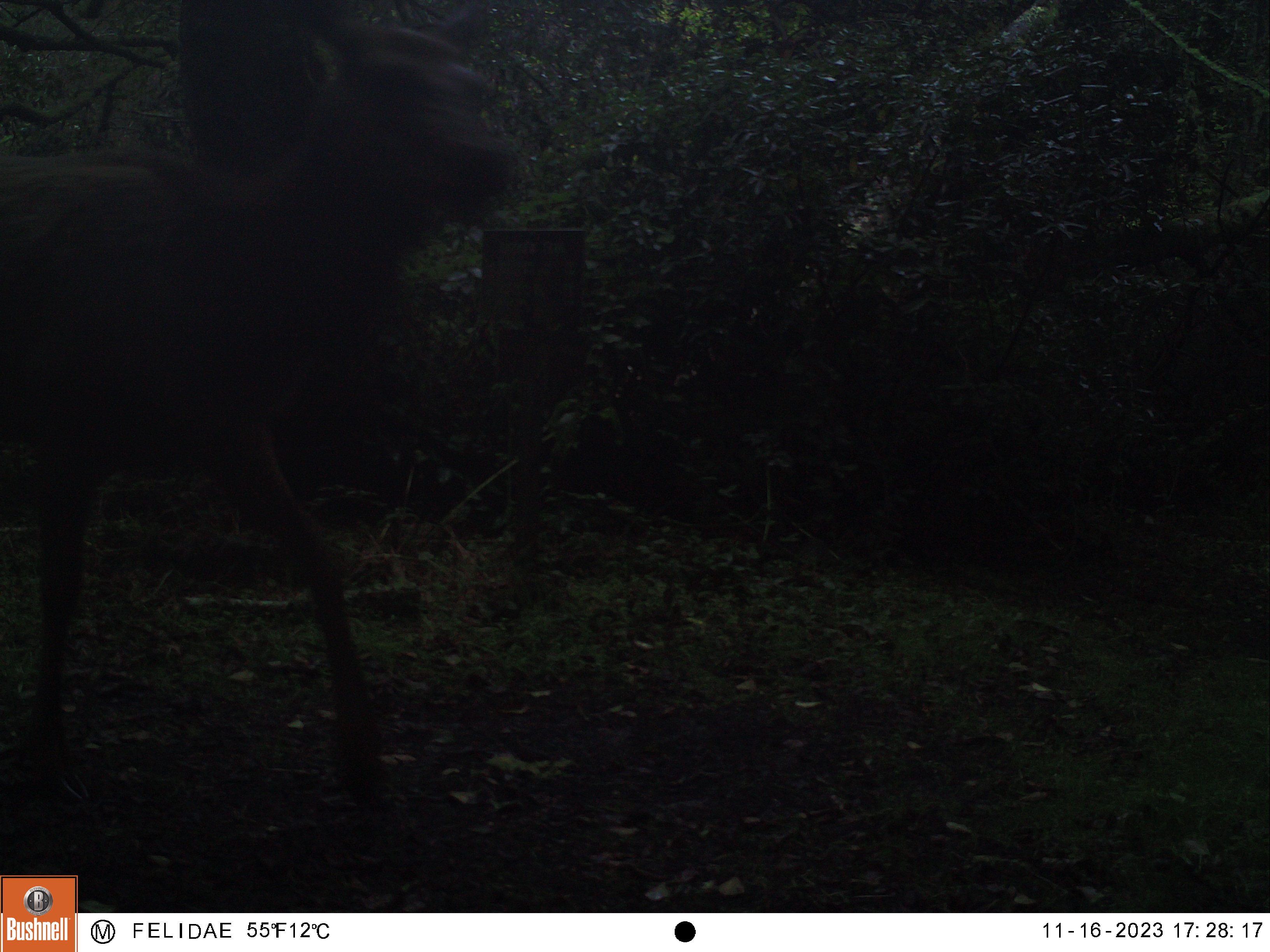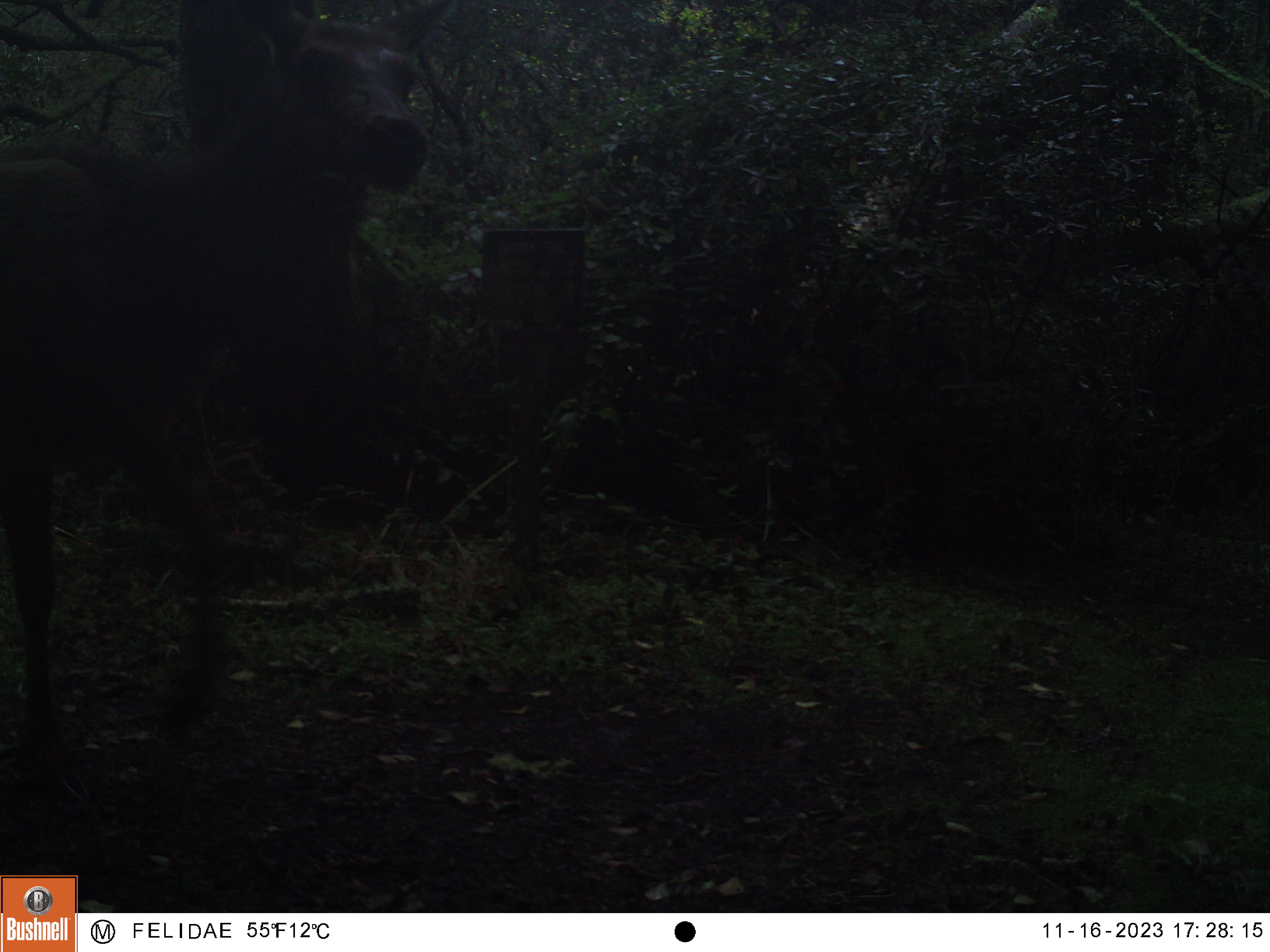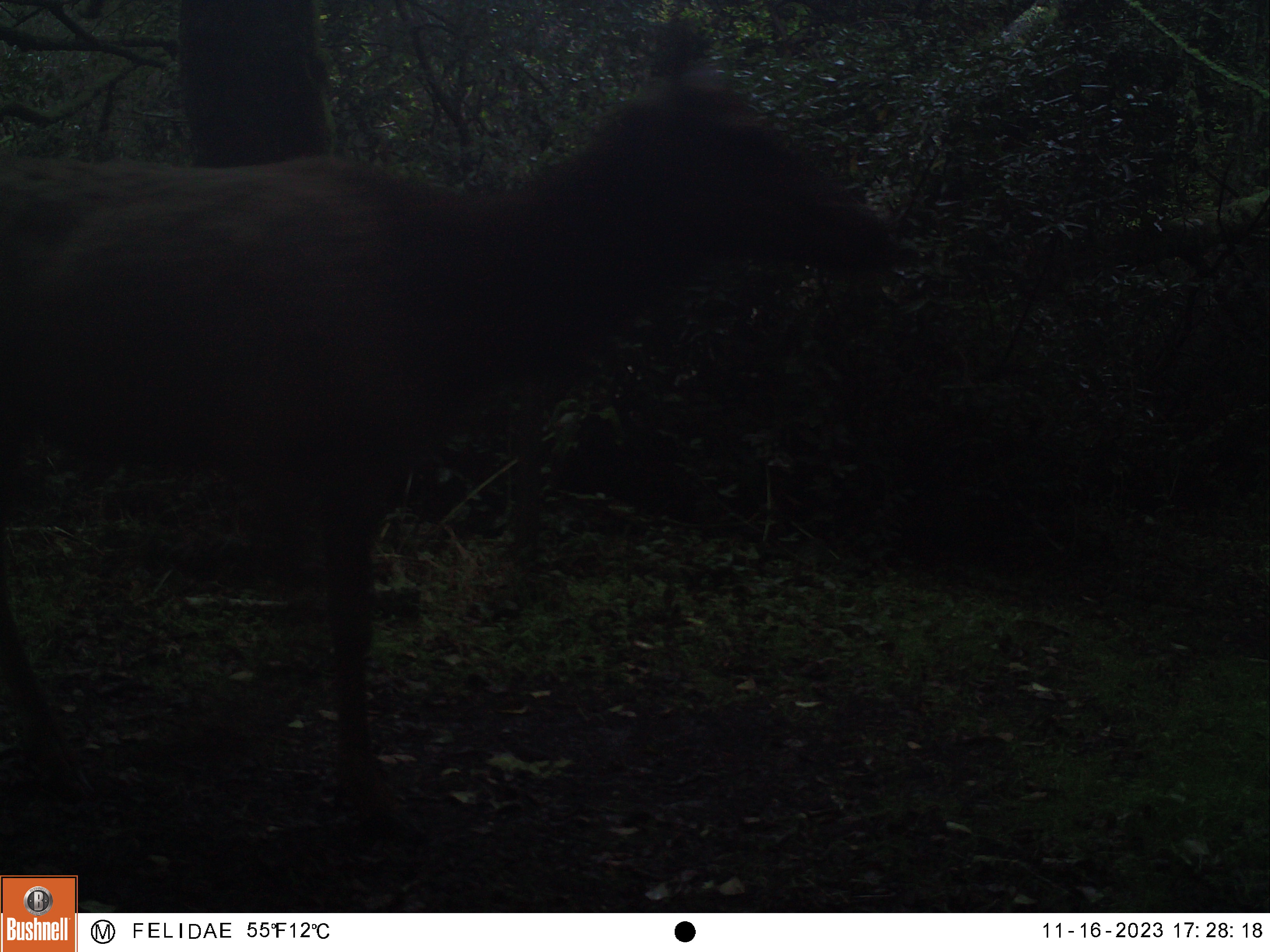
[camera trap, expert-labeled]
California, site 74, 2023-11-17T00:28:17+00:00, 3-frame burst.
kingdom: Animalia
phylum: Chordata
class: Mammalia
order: Artiodactyla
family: Cervidae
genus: Cervus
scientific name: Cervus canadensis nannodes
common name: tule elk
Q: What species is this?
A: Tule elk (Cervus canadensis nannodes).